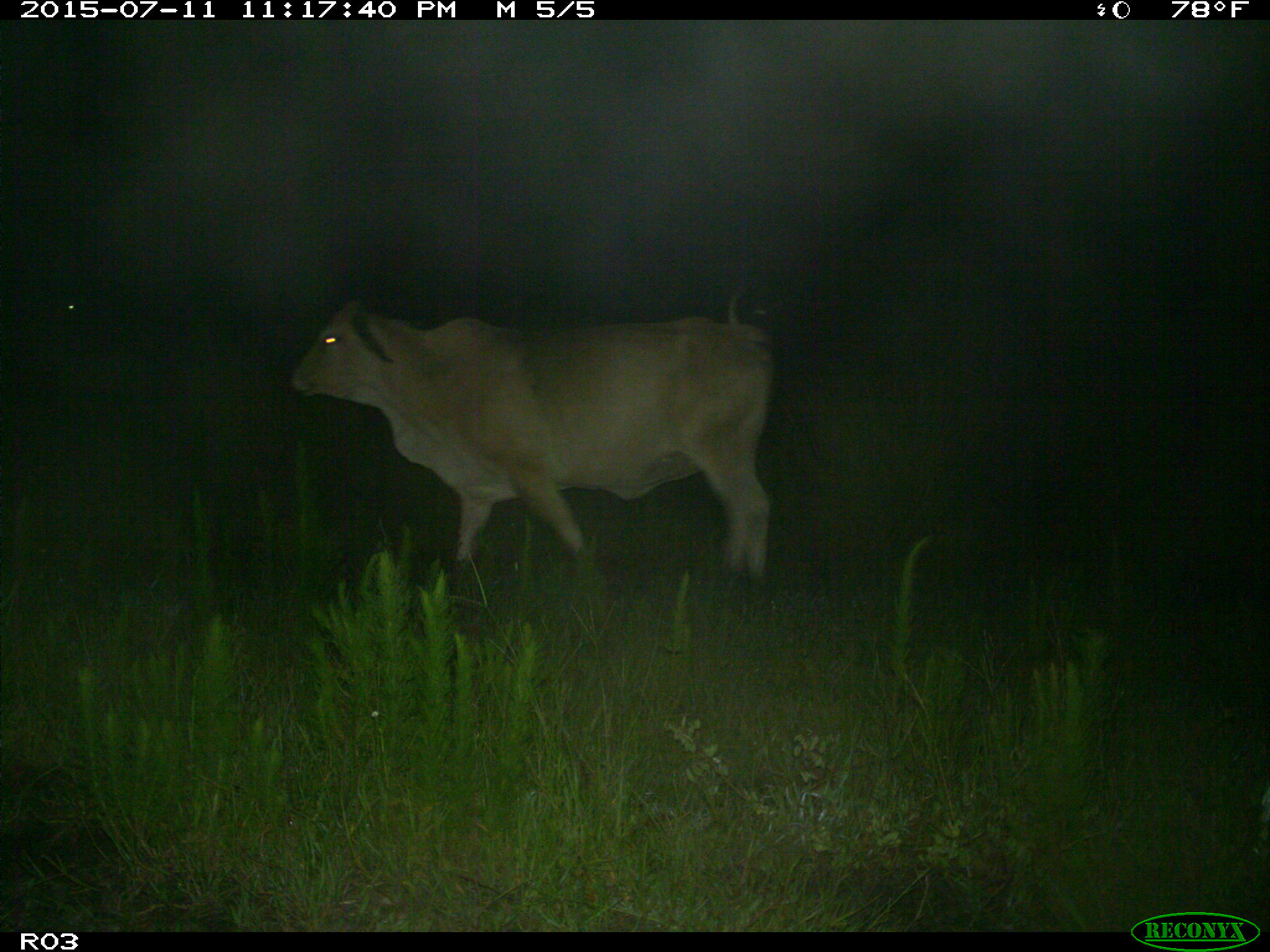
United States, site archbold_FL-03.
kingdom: Animalia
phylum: Chordata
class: Mammalia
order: Artiodactyla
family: Bovidae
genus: Bos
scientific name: Bos taurus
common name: domestic cow